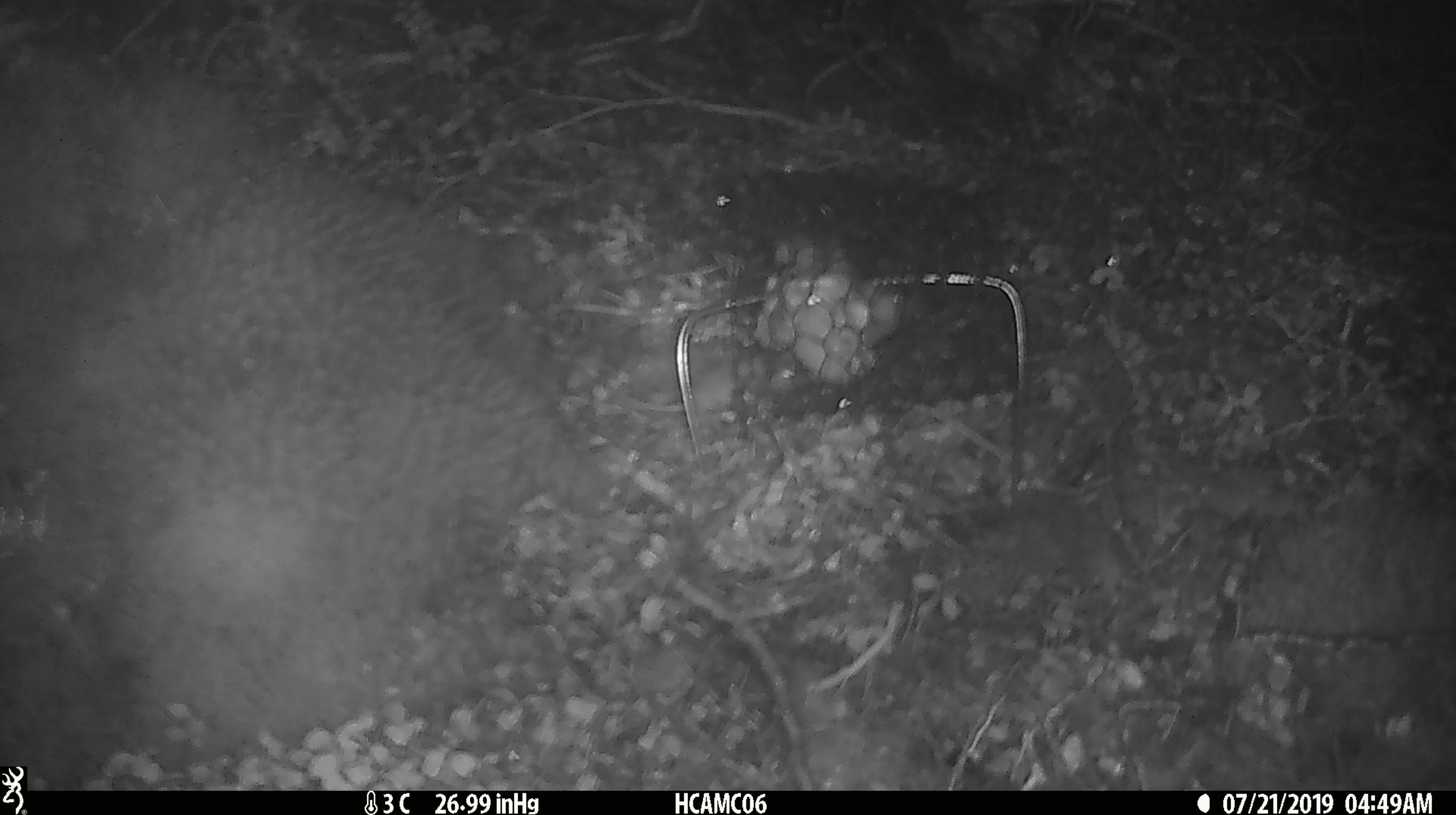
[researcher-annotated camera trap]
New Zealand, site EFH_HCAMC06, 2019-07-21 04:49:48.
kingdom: Animalia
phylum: Chordata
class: Mammalia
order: Rodentia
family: Muridae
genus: Mus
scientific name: Mus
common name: mouse